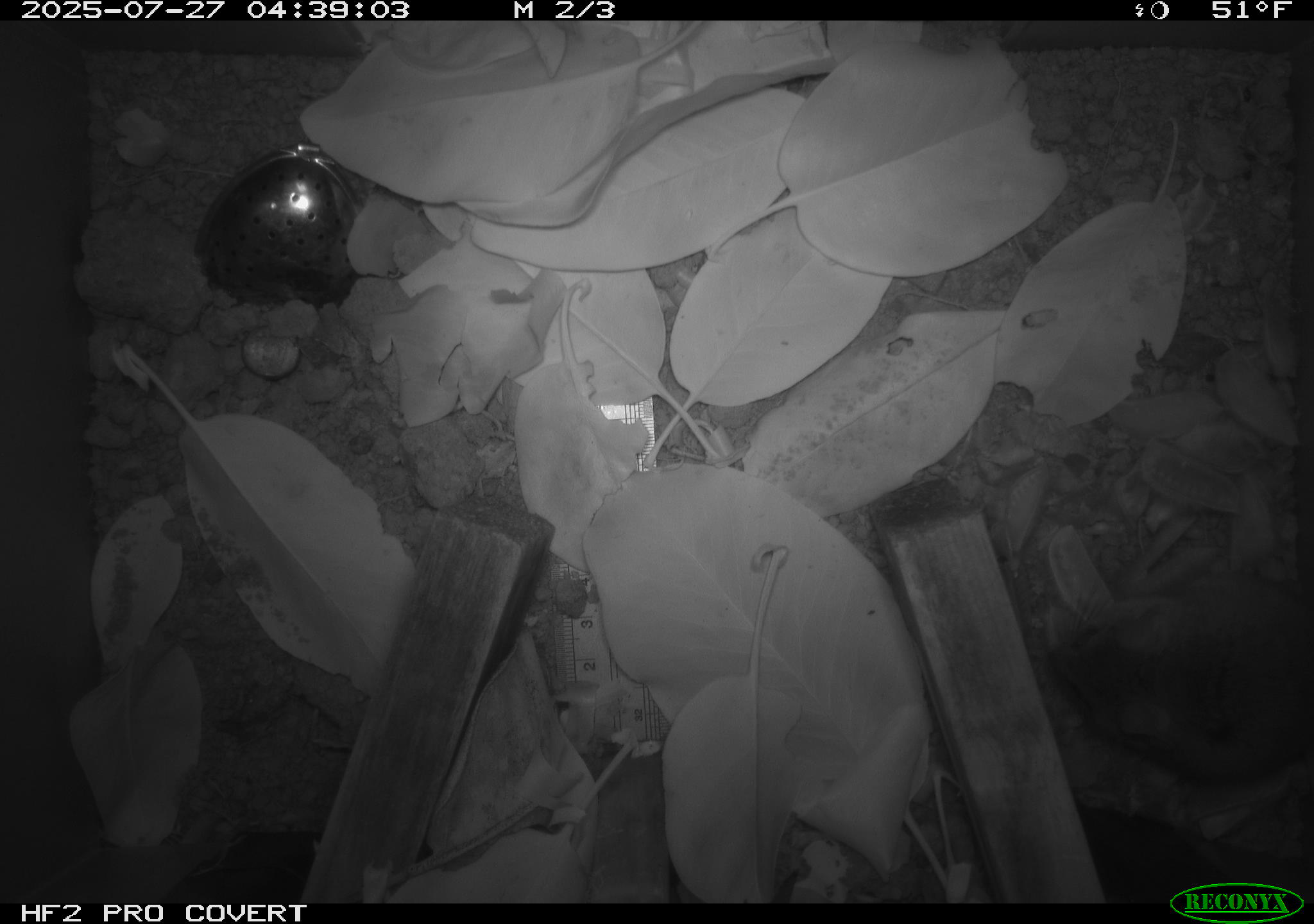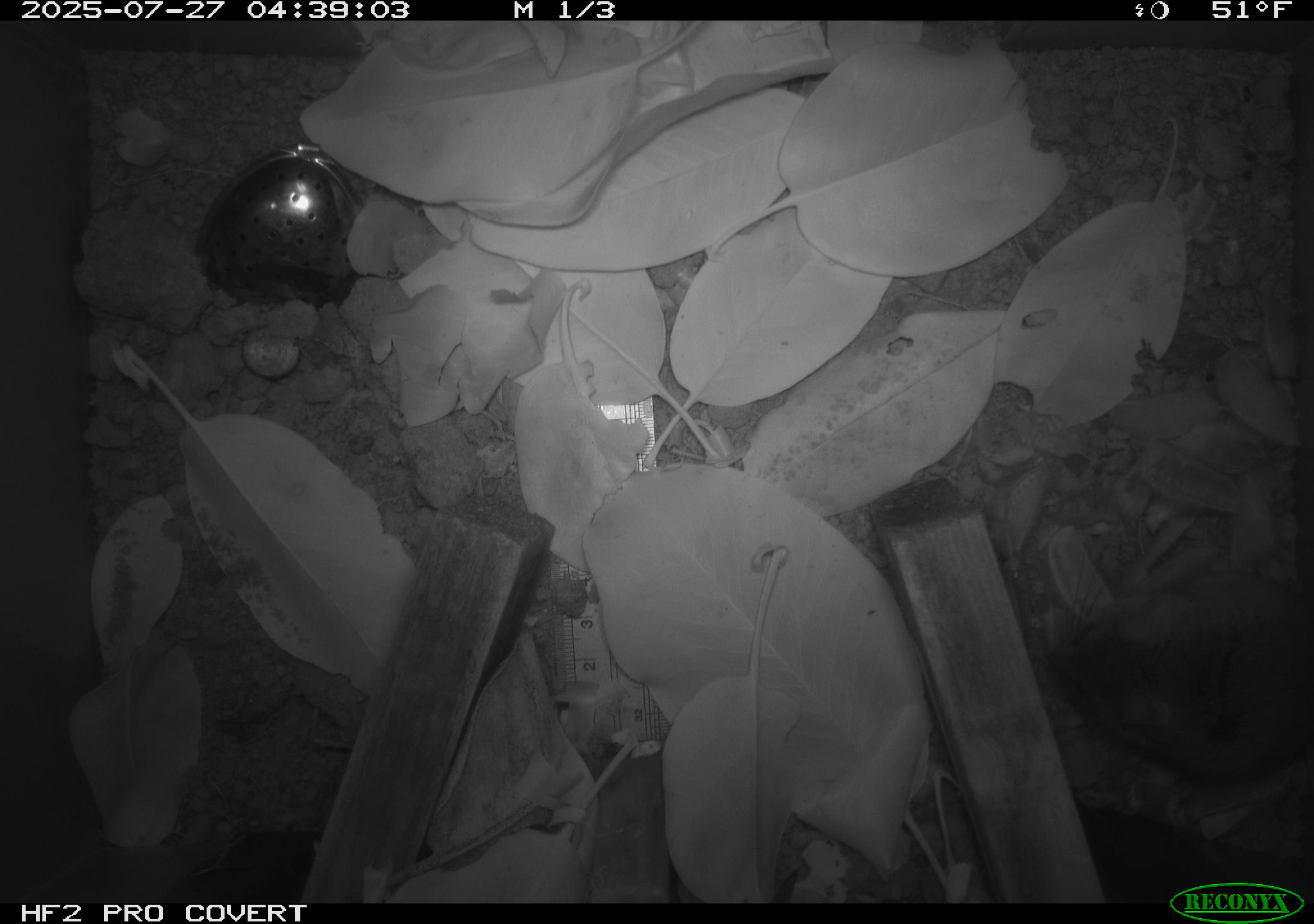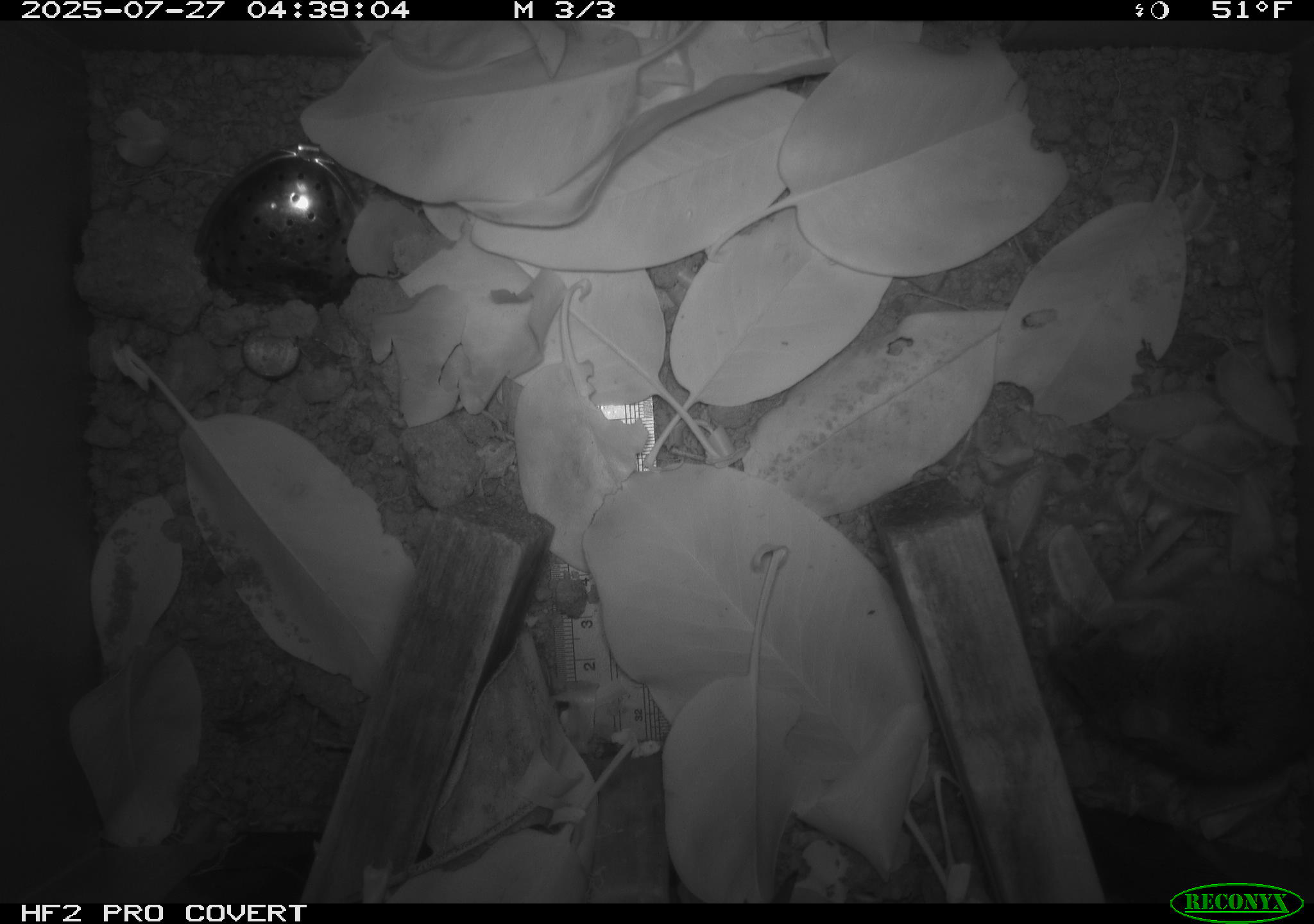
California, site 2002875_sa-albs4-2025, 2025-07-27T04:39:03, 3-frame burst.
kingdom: Animalia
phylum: Chordata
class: Mammalia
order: Rodentia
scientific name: Rodentia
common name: mouse species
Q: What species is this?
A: Mouse species (Rodentia).